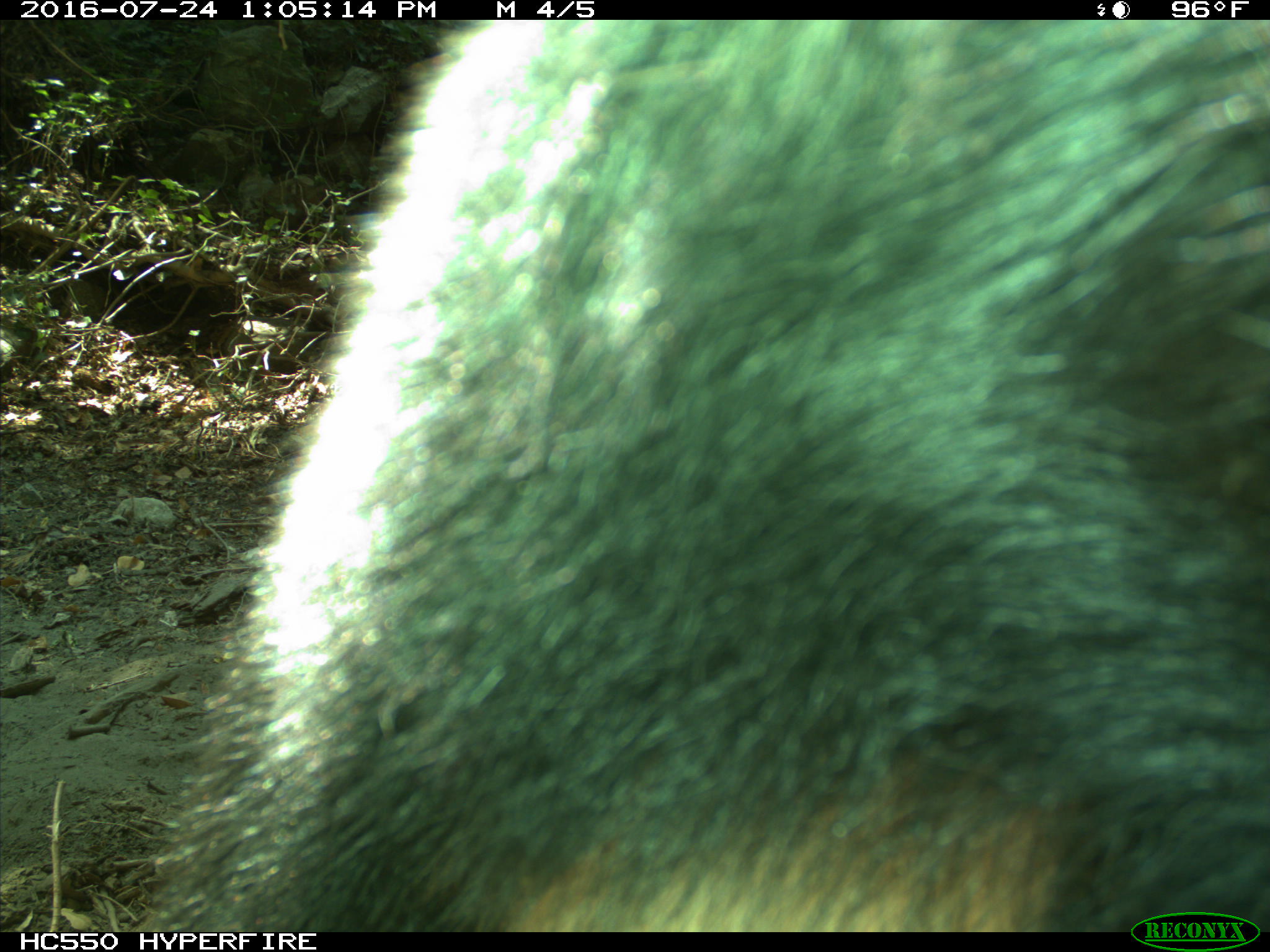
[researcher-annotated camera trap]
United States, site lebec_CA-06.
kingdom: Animalia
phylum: Chordata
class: Mammalia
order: Carnivora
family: Ursidae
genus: Ursus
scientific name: Ursus americanus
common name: american black bear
Ursus americanus (american black bear).